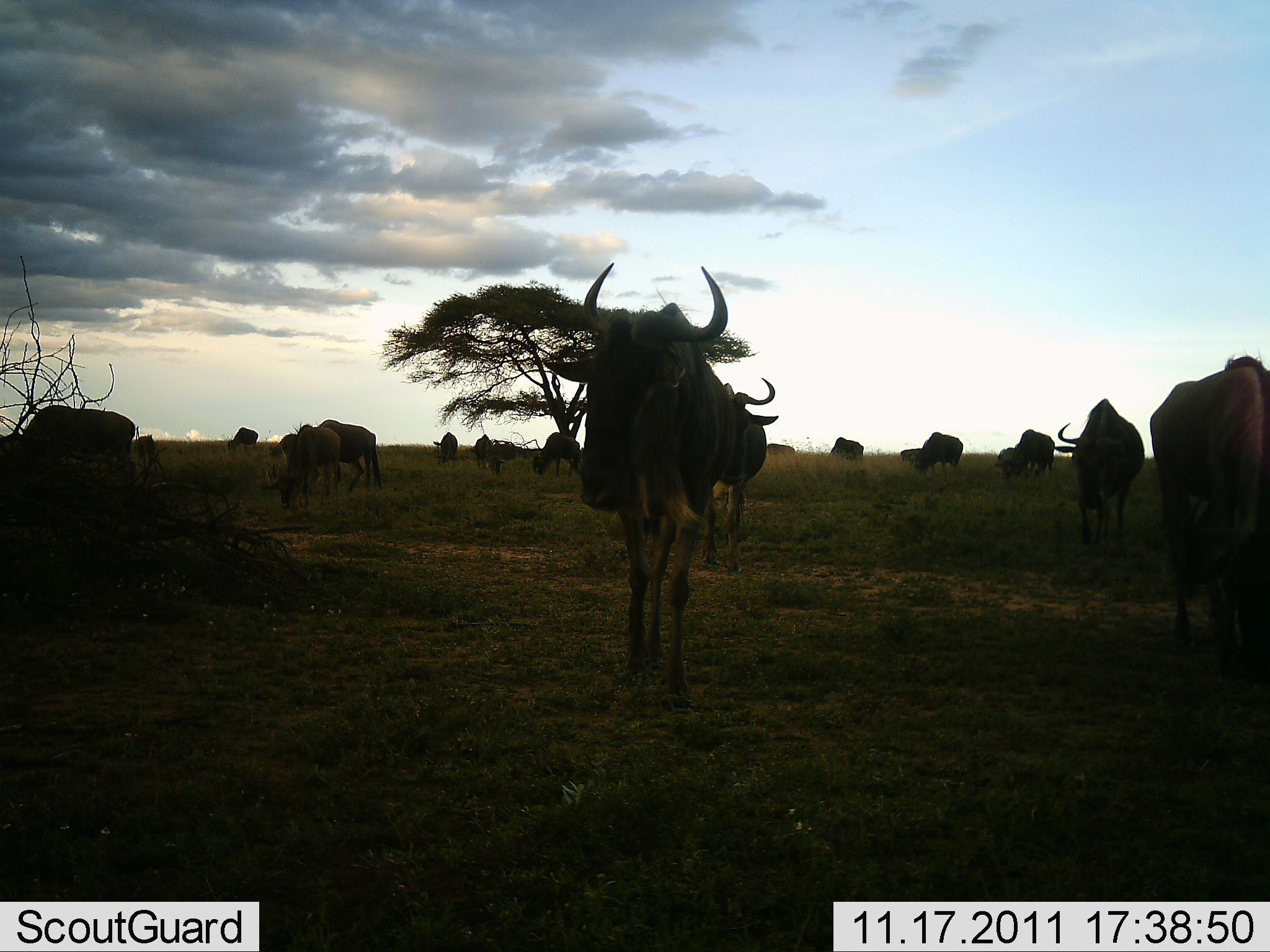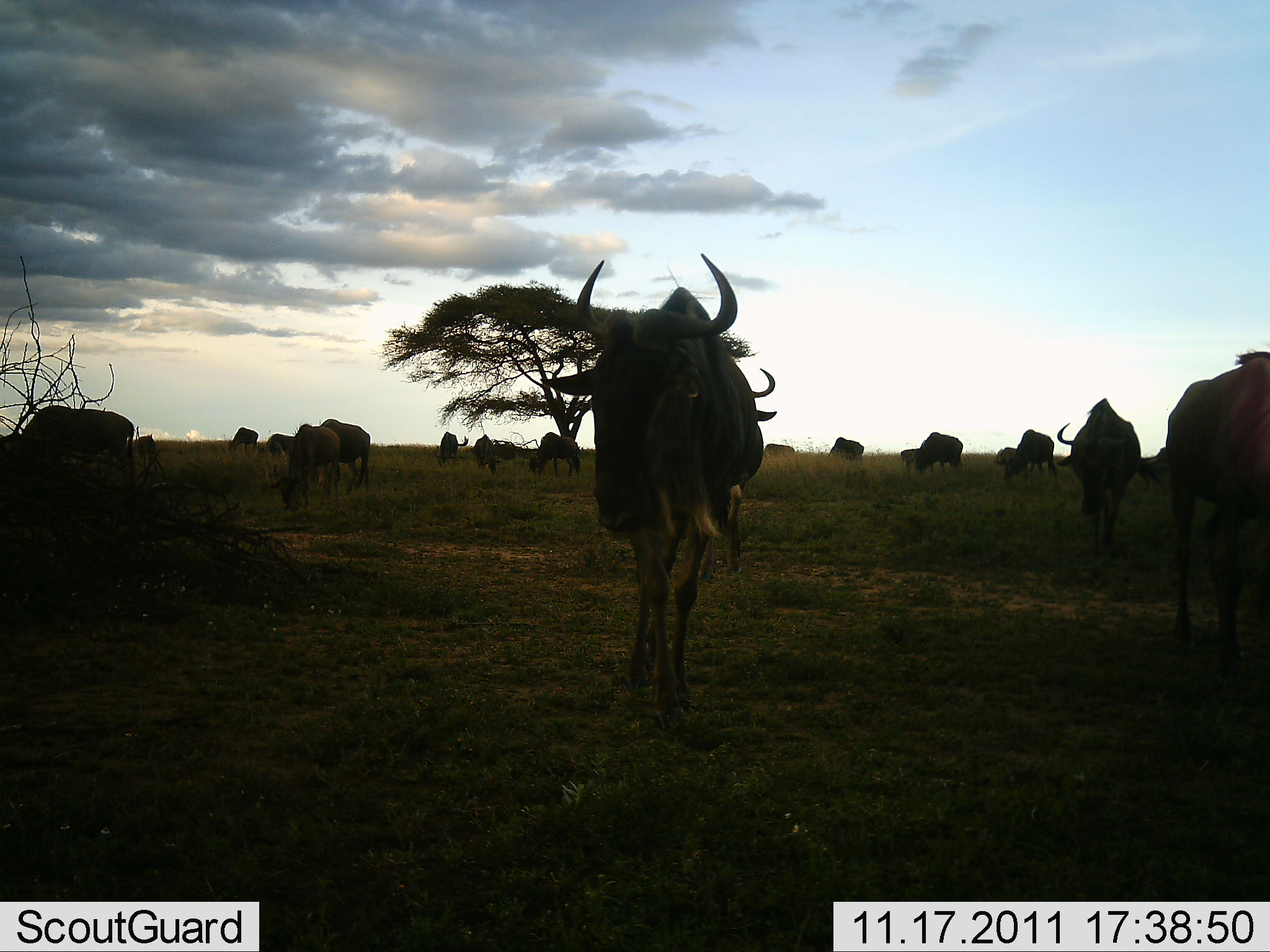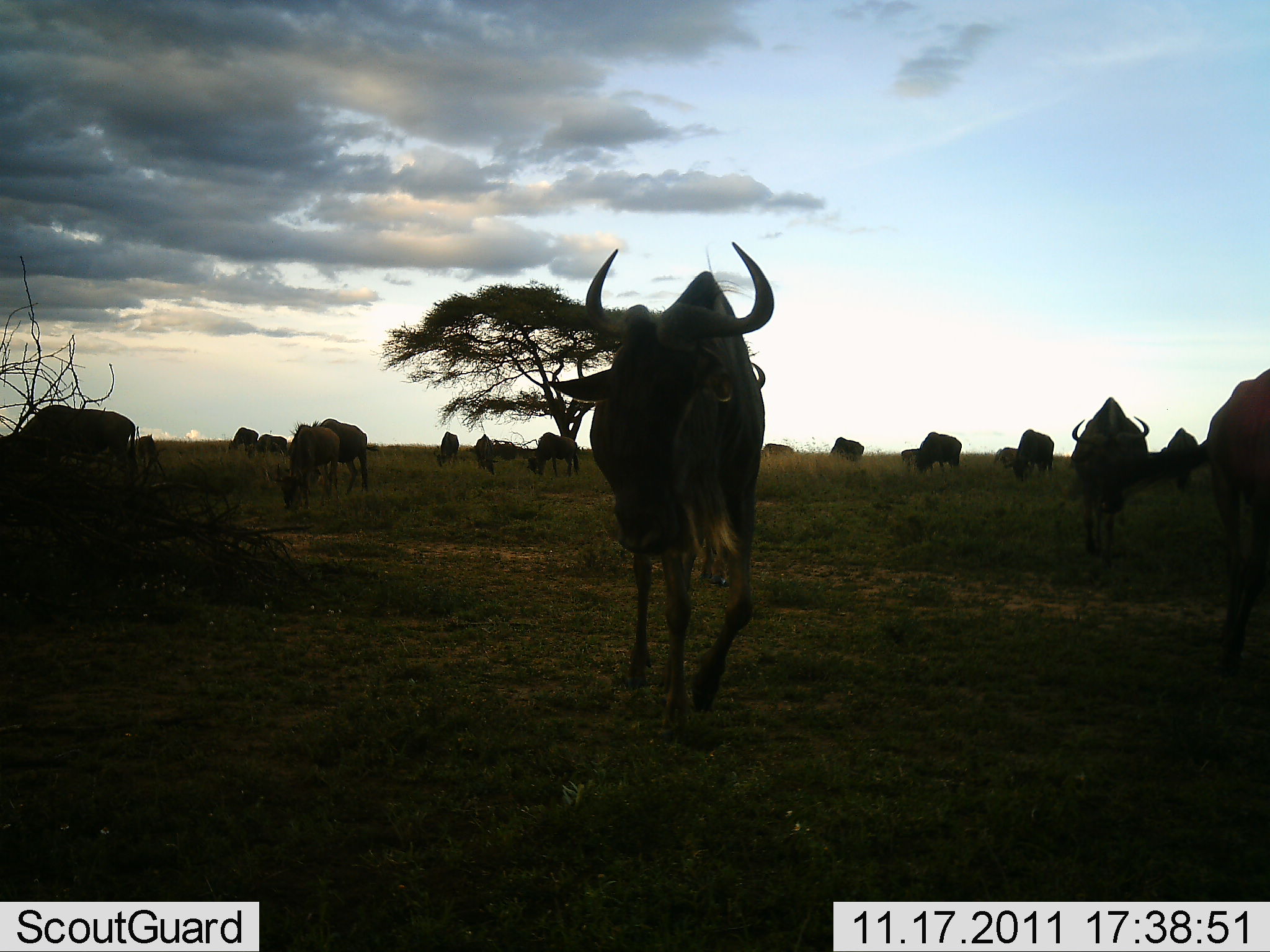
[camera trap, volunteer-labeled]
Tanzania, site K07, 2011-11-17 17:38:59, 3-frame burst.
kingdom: Animalia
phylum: Chordata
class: Mammalia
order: Artiodactyla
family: Bovidae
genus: Connochaetes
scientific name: Connochaetes taurinus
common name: blue wildebeest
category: wildebeest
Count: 11-50.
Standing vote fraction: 44%.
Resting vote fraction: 0%.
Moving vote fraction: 88%.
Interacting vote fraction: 12%.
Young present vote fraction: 0%.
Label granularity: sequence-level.